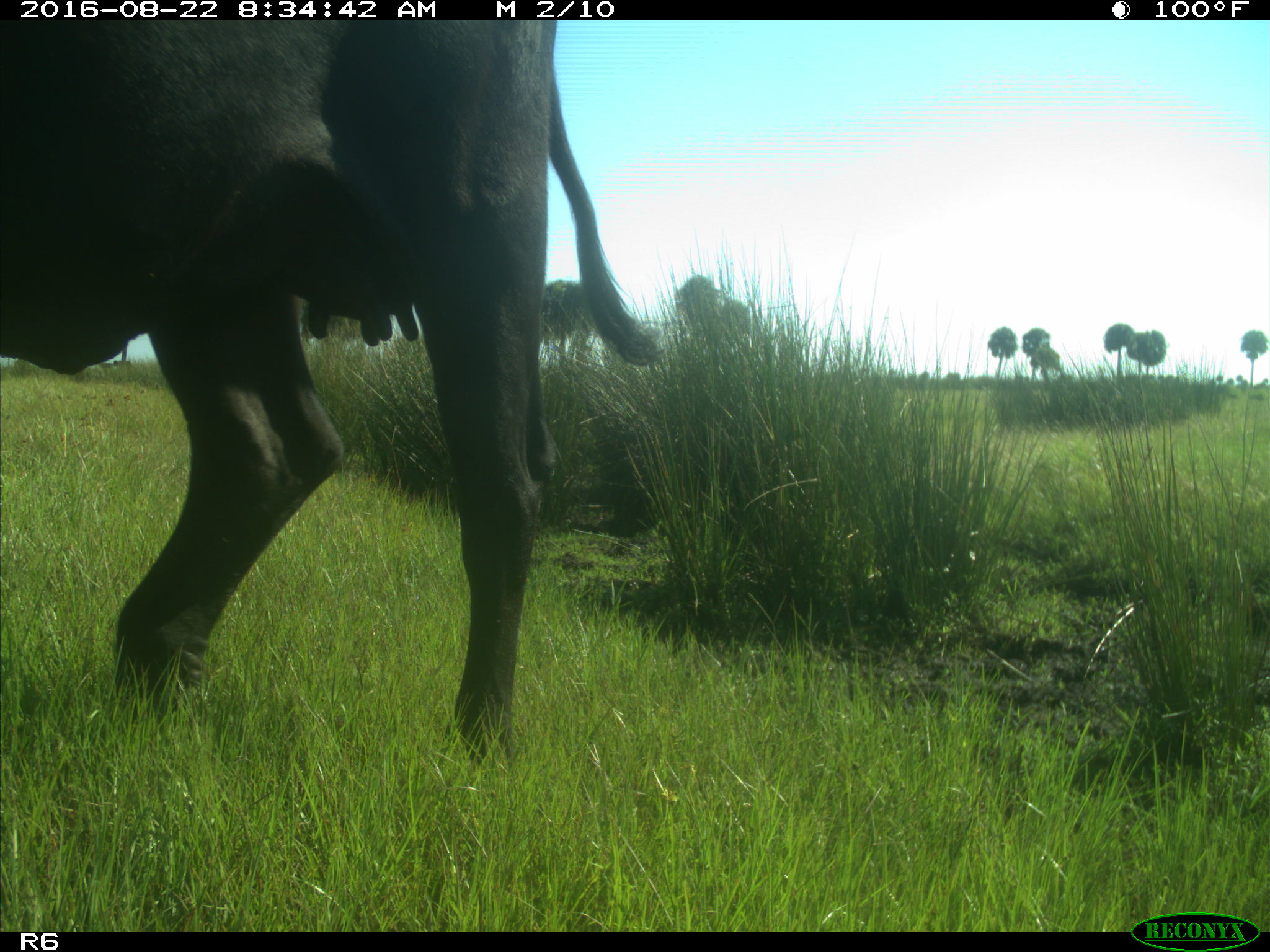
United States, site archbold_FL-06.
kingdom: Animalia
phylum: Chordata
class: Mammalia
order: Artiodactyla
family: Bovidae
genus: Bos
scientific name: Bos taurus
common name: domestic cow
Bos taurus (domestic cow).